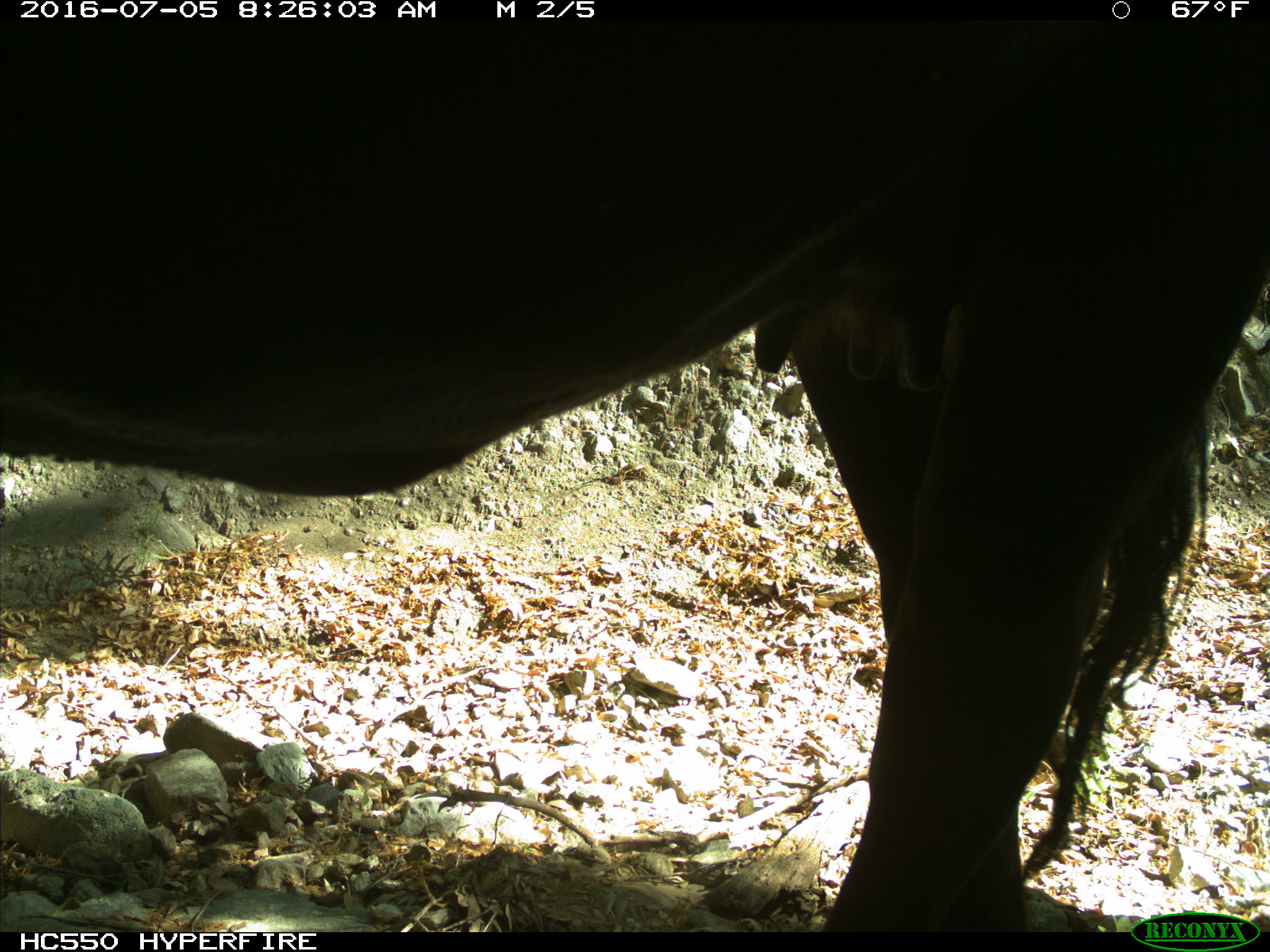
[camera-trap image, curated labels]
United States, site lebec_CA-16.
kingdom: Animalia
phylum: Chordata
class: Mammalia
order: Artiodactyla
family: Bovidae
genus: Bos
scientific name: Bos taurus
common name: domestic cow